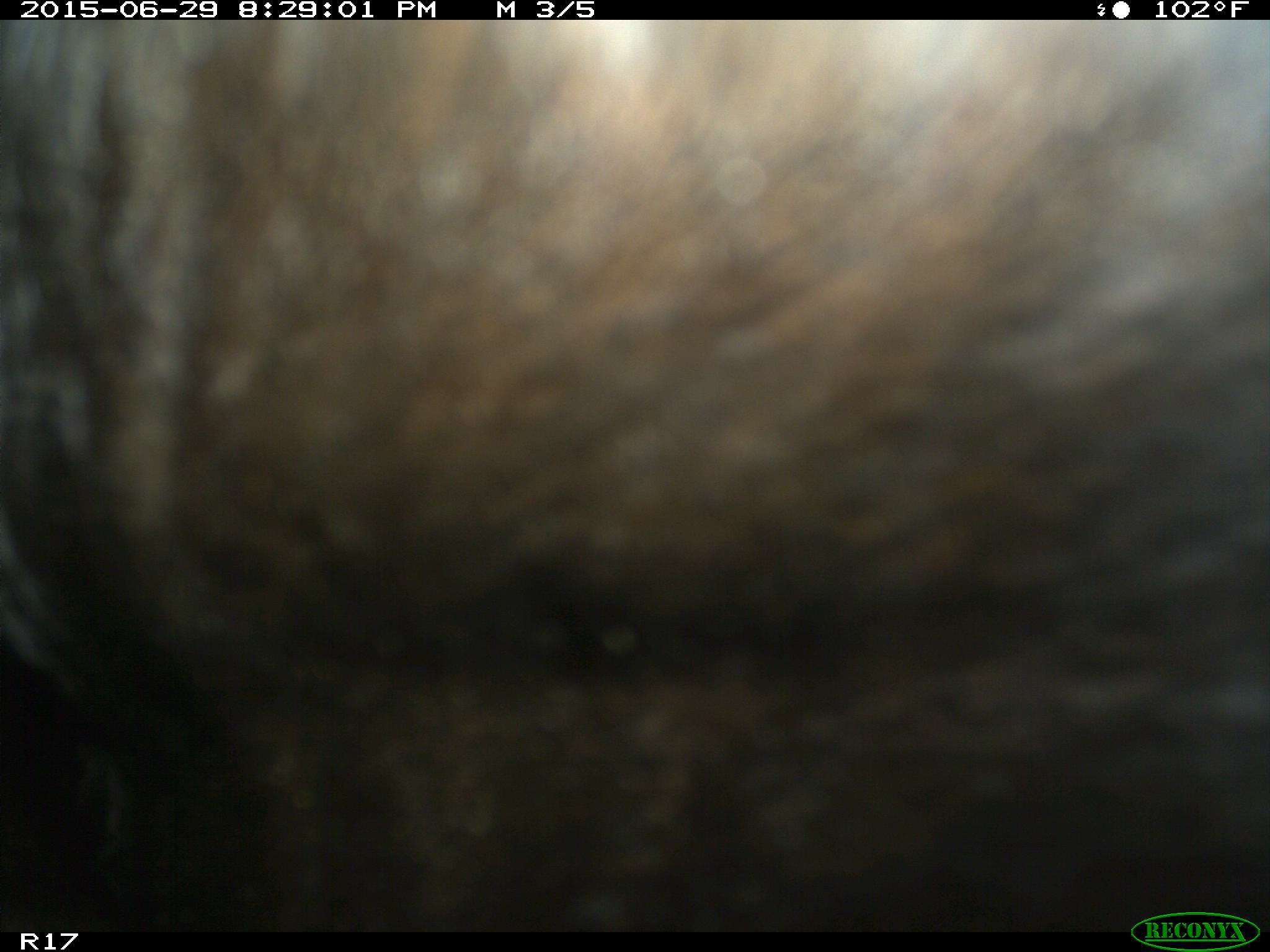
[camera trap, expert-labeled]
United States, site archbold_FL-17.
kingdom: Animalia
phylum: Chordata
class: Mammalia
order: Artiodactyla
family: Bovidae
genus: Bos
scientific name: Bos taurus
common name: domestic cow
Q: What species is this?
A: Bos taurus (domestic cow).